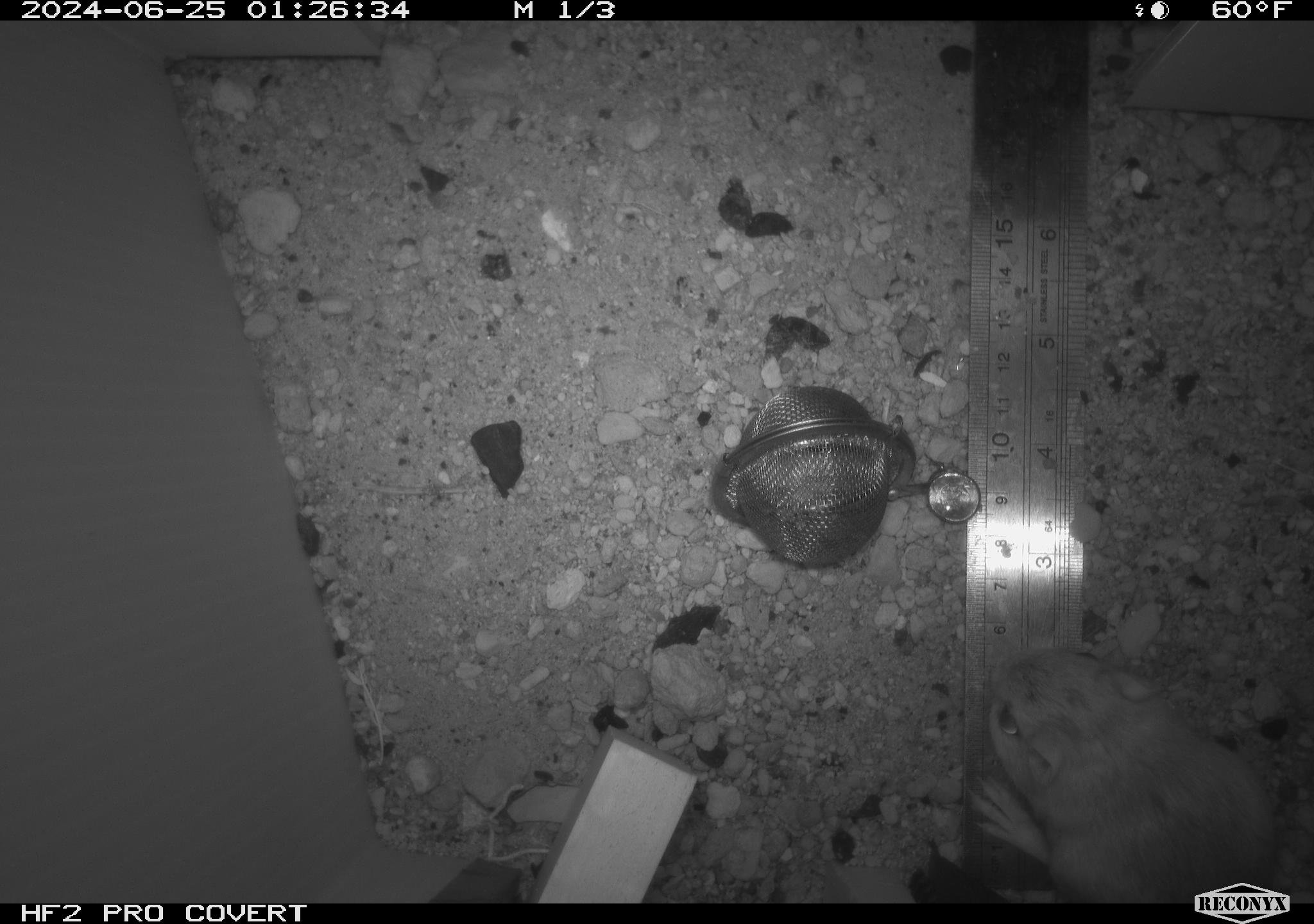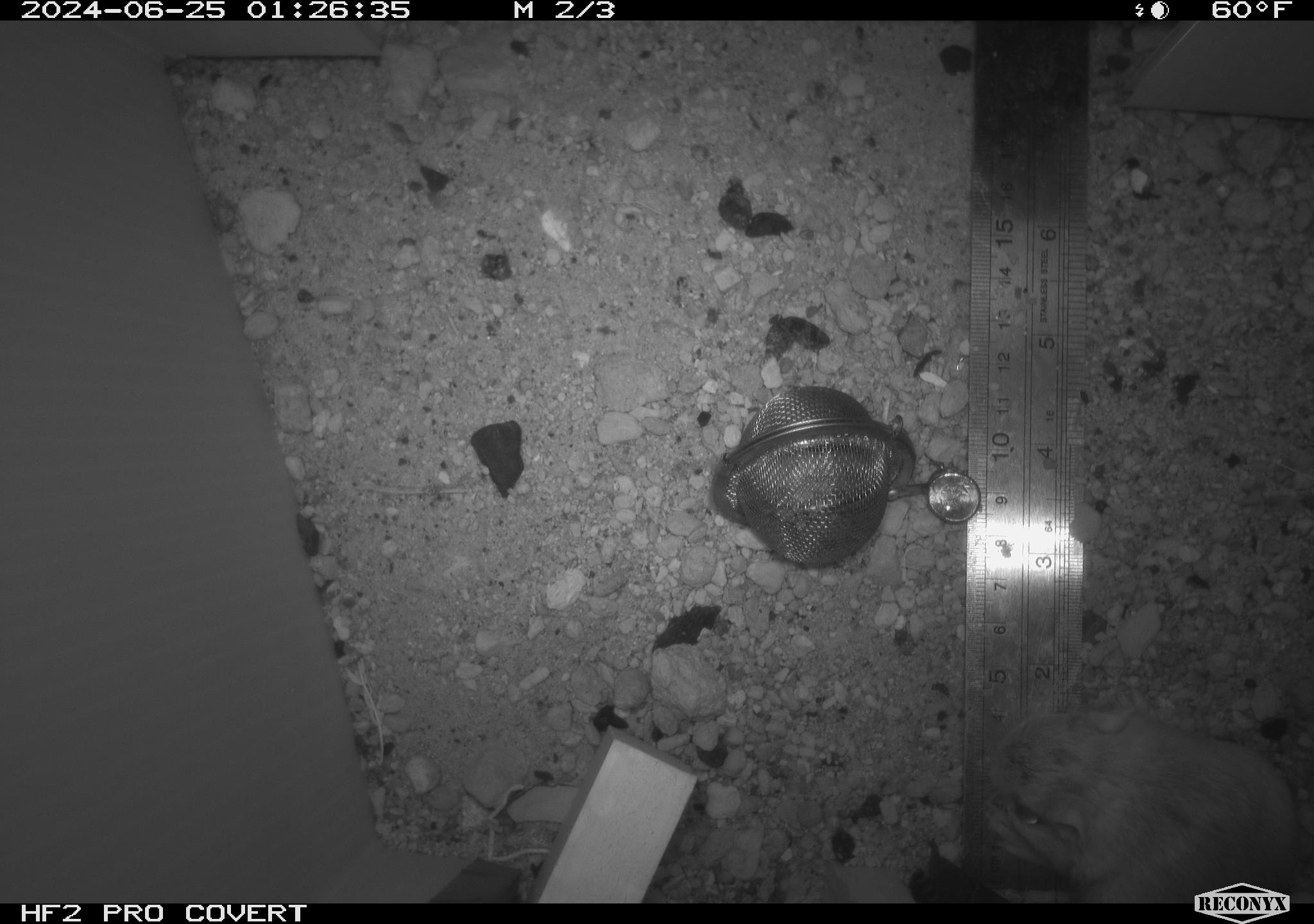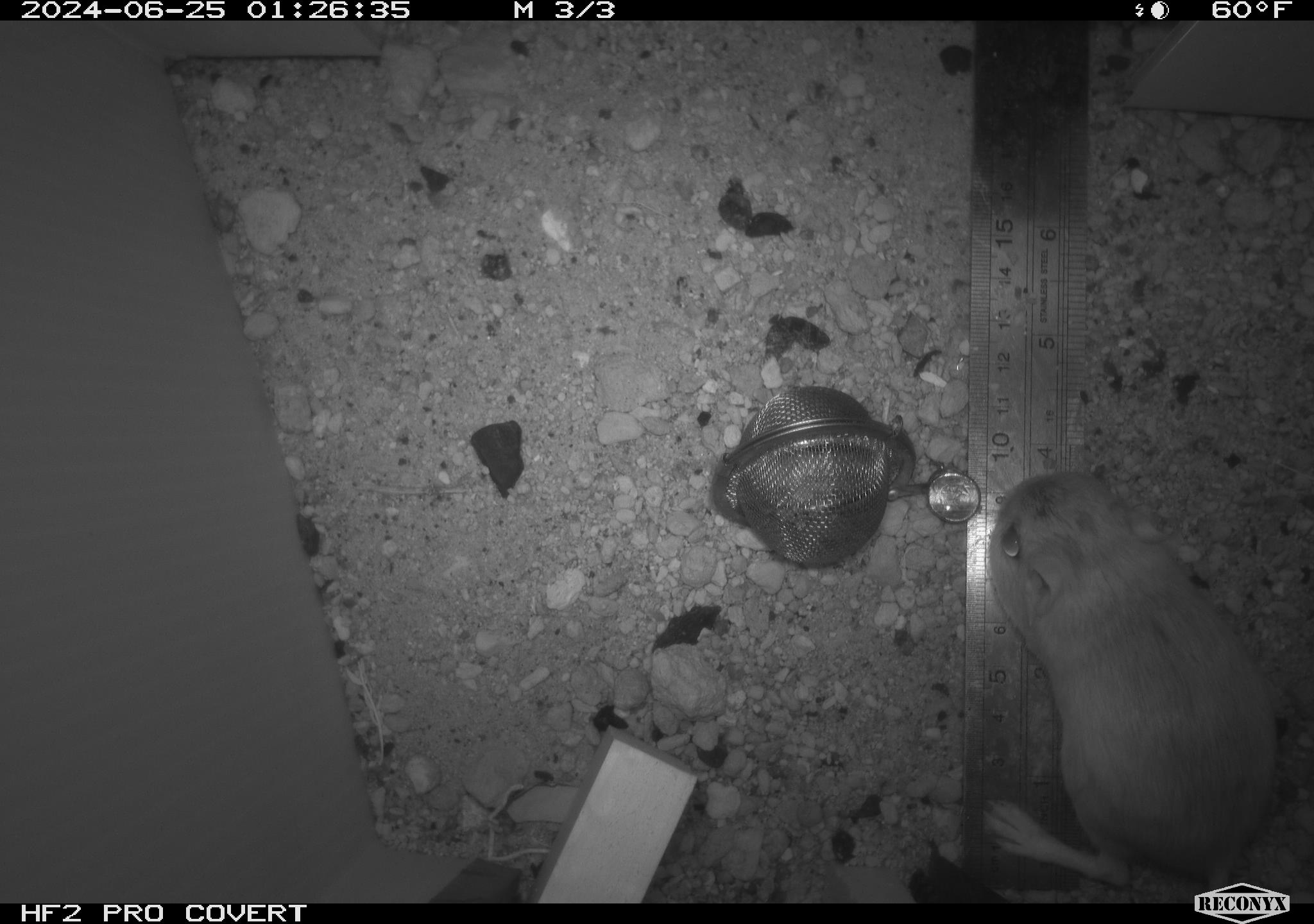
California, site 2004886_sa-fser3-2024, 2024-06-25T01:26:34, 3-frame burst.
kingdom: Animalia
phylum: Chordata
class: Mammalia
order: Rodentia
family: Heteromyidae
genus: Dipodomys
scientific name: Dipodomys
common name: kangaroo rats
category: dipodomys species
Dipodomys species (kangaroo rats) (Dipodomys).